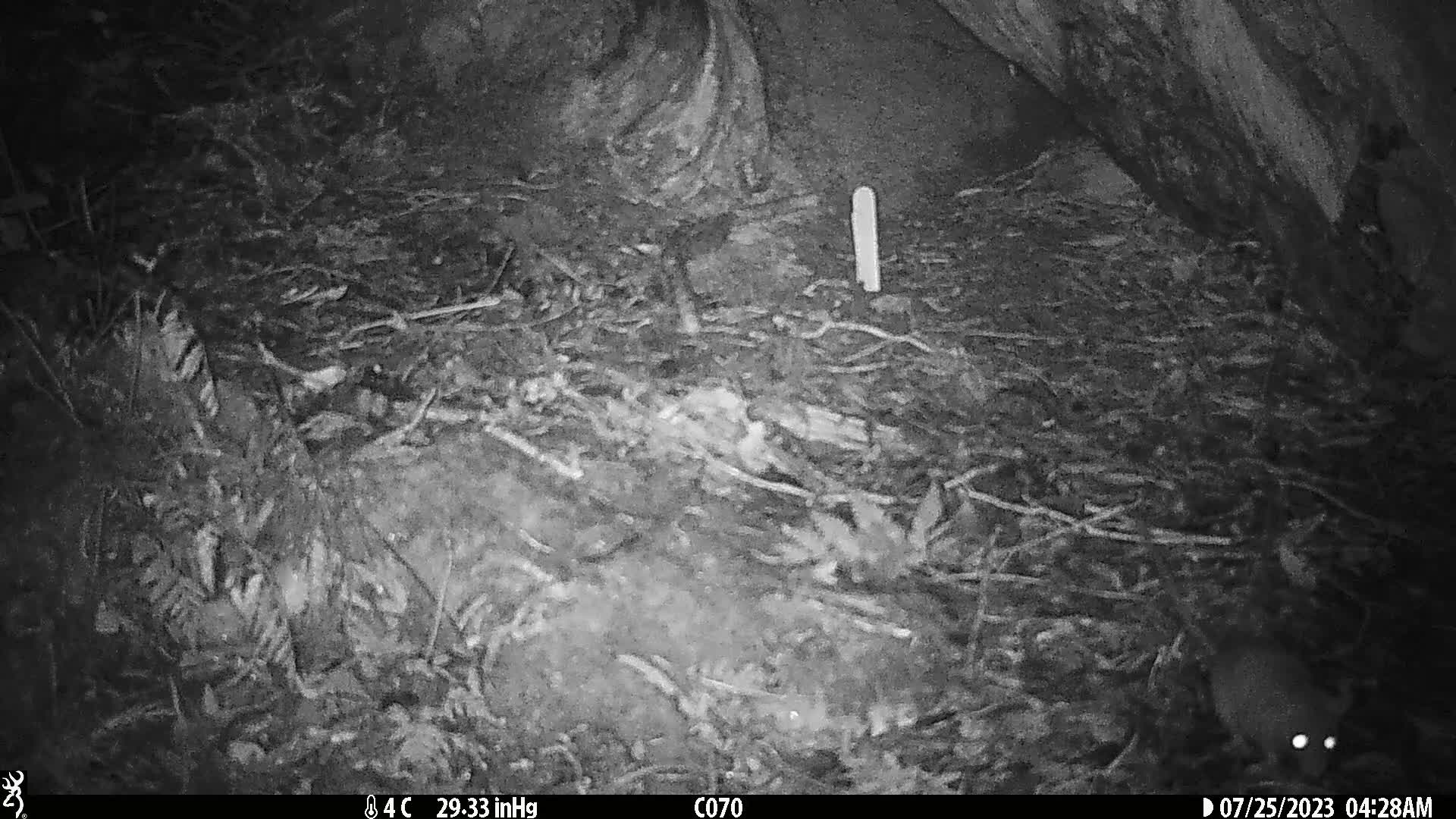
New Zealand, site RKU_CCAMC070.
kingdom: Animalia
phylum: Chordata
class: Mammalia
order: Rodentia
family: Muridae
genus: Rattus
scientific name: Rattus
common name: rat